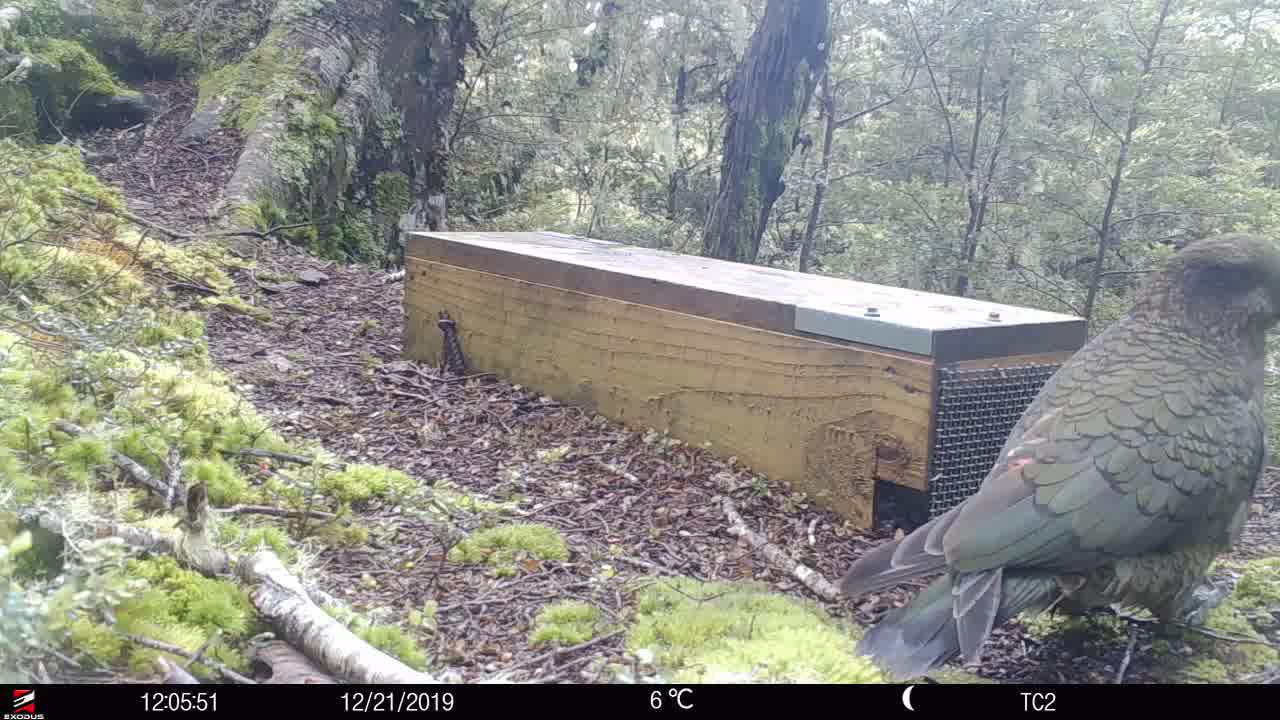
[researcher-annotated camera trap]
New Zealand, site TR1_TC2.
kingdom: Animalia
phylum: Chordata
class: Aves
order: Psittaciformes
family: Strigopidae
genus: Nestor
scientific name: Nestor notabilis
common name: kea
Kea (Nestor notabilis).